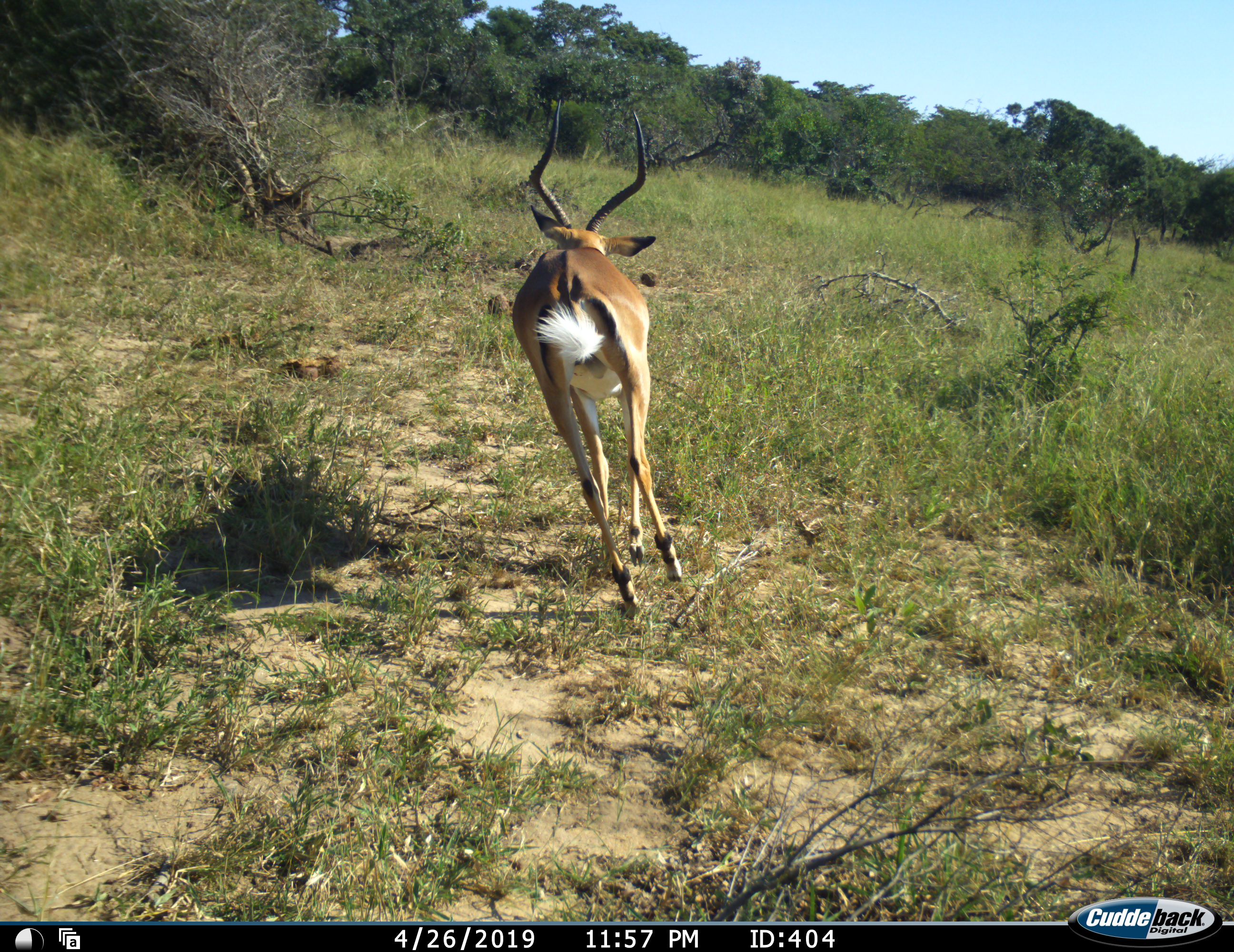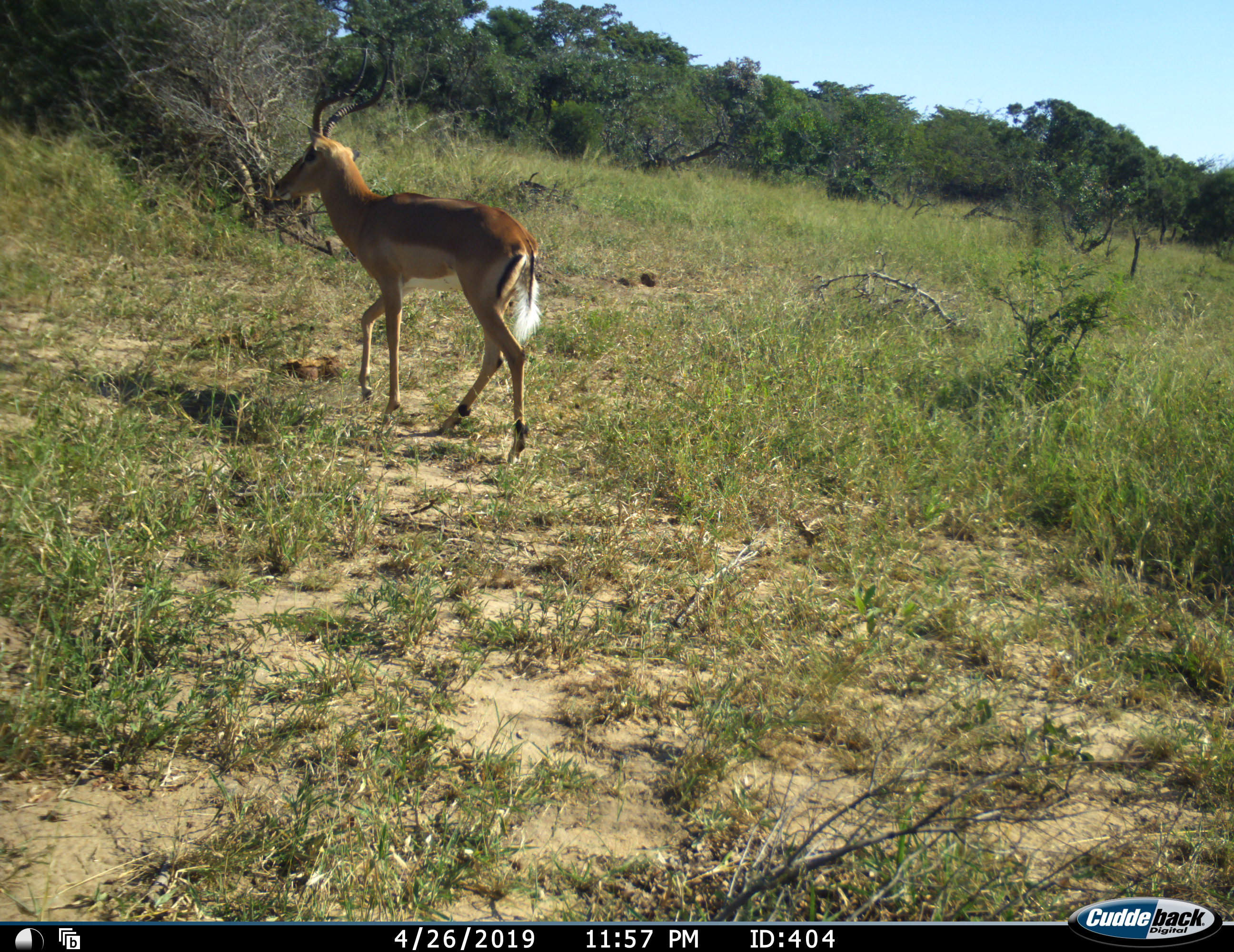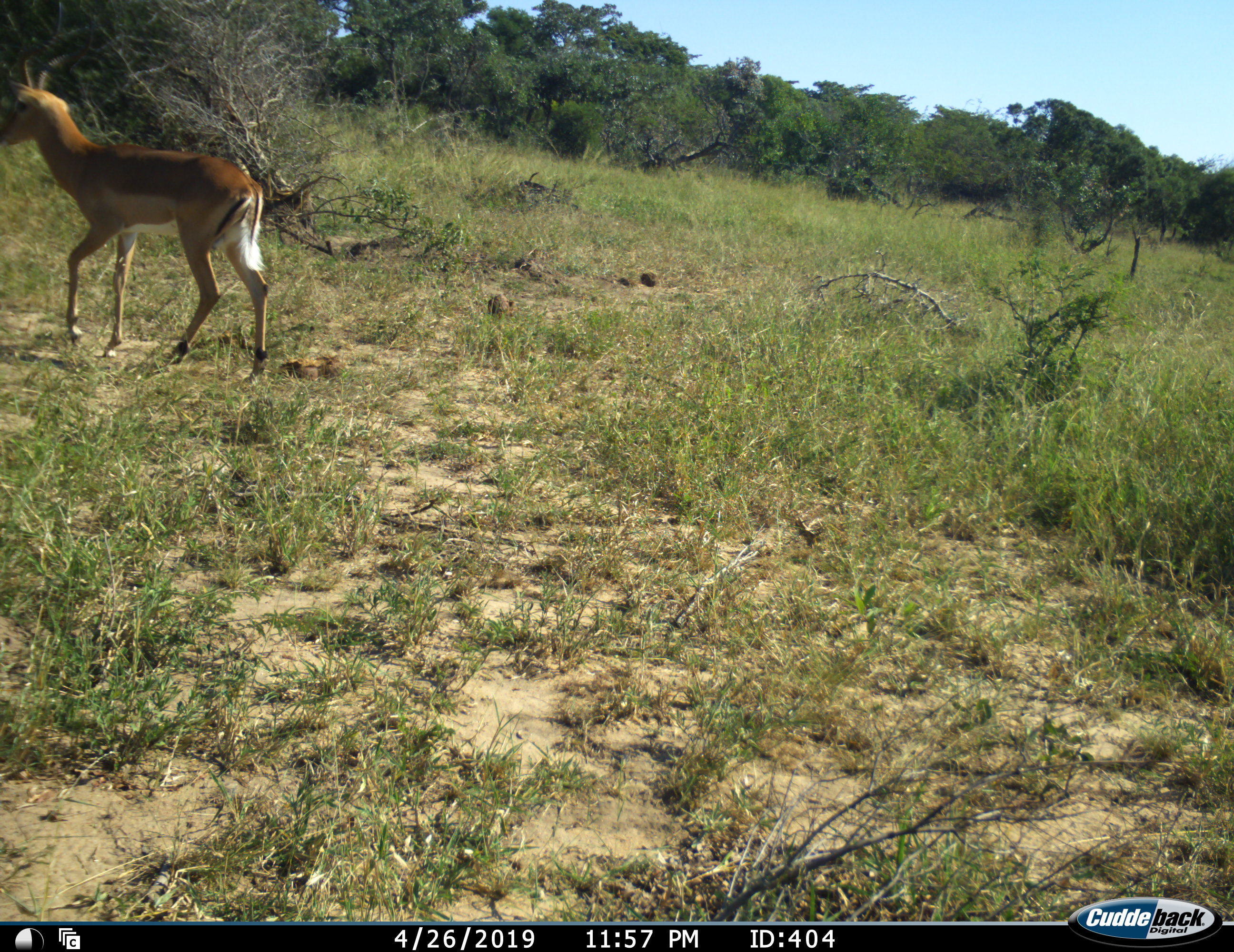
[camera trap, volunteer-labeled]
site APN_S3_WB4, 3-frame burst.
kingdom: Animalia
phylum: Chordata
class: Mammalia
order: Artiodactyla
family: Bovidae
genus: Aepyceros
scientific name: Aepyceros melampus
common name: impala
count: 1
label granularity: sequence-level